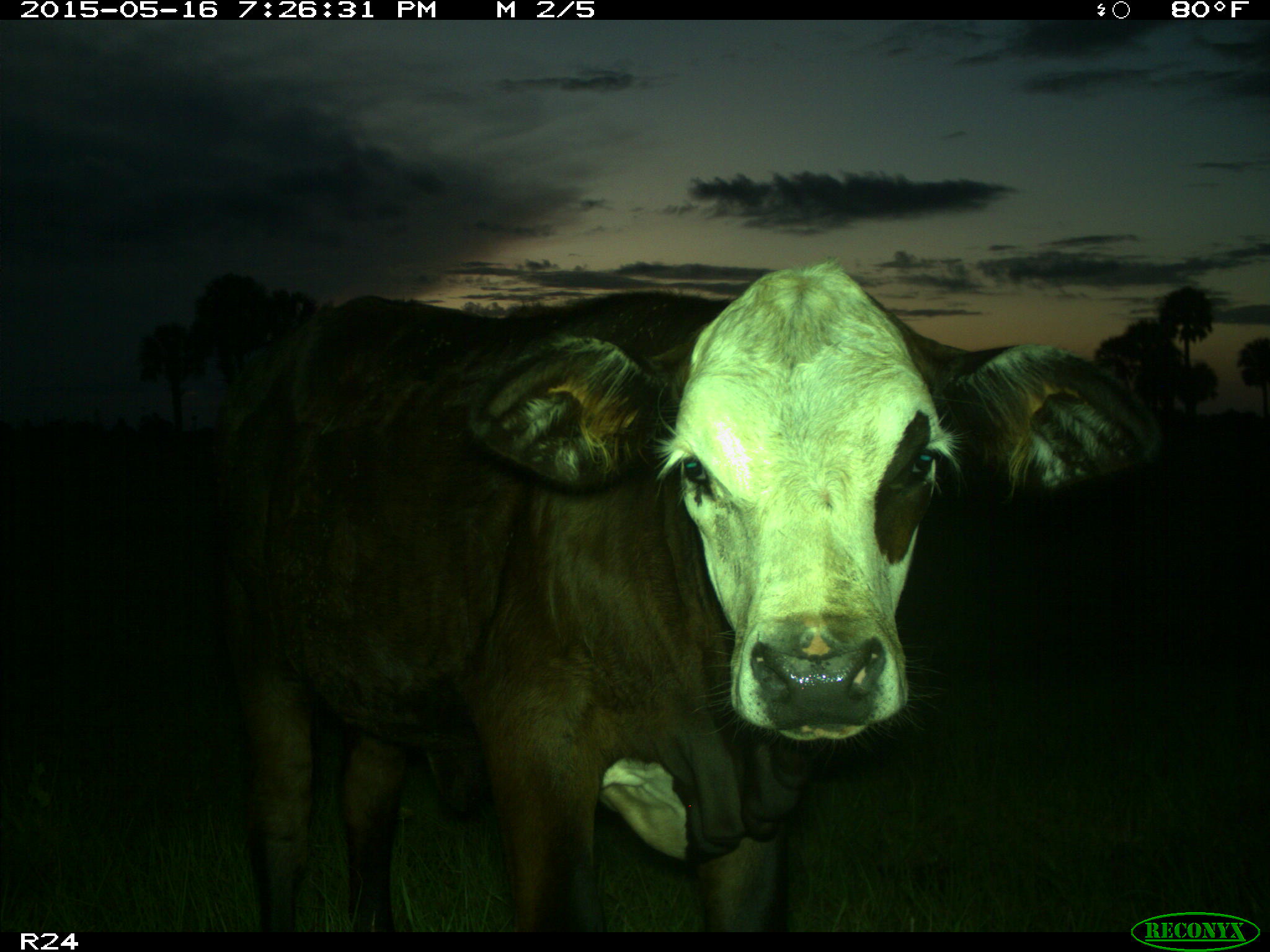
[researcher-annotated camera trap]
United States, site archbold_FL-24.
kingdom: Animalia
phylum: Chordata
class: Mammalia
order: Artiodactyla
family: Bovidae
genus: Bos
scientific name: Bos taurus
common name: domestic cow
Bos taurus (domestic cow).